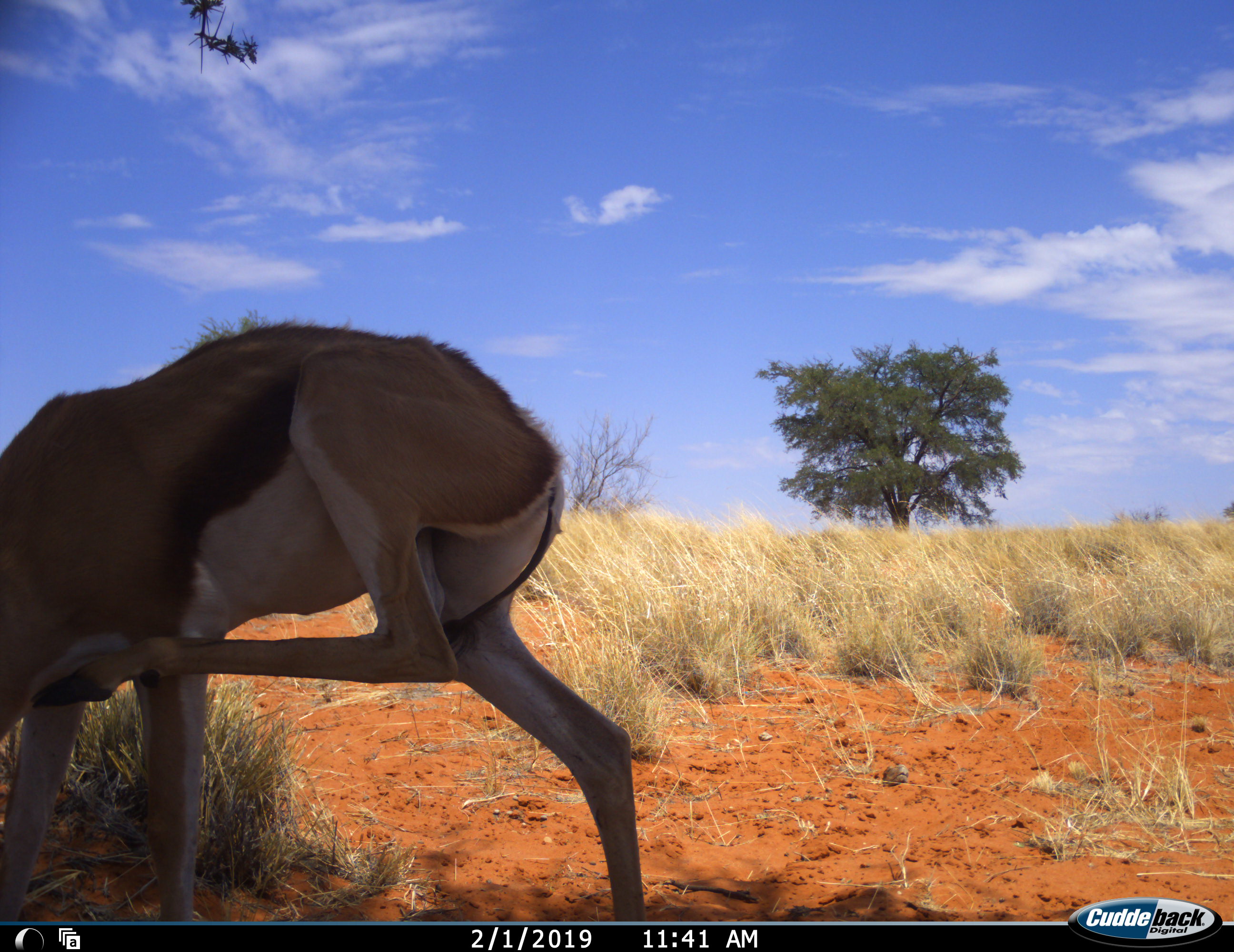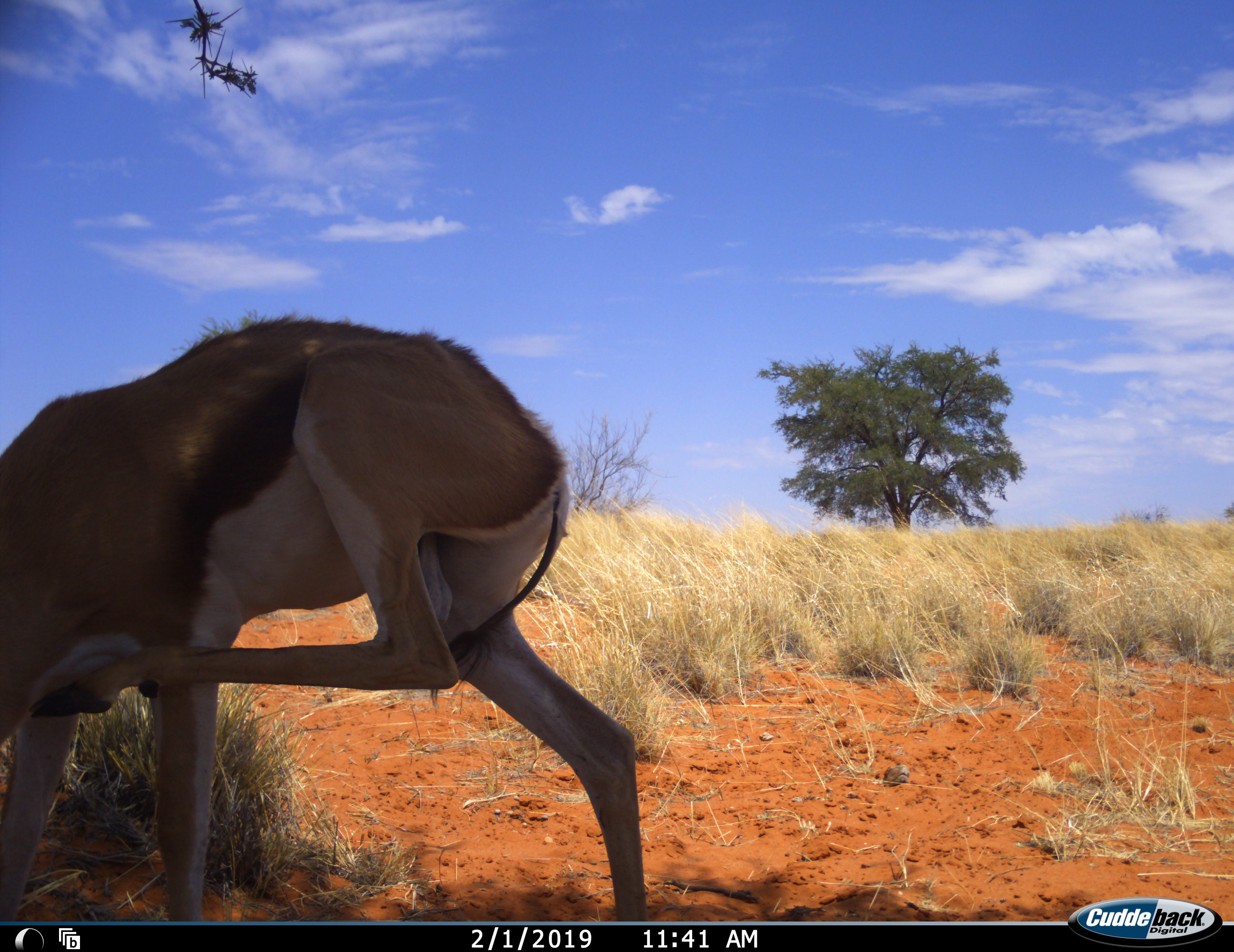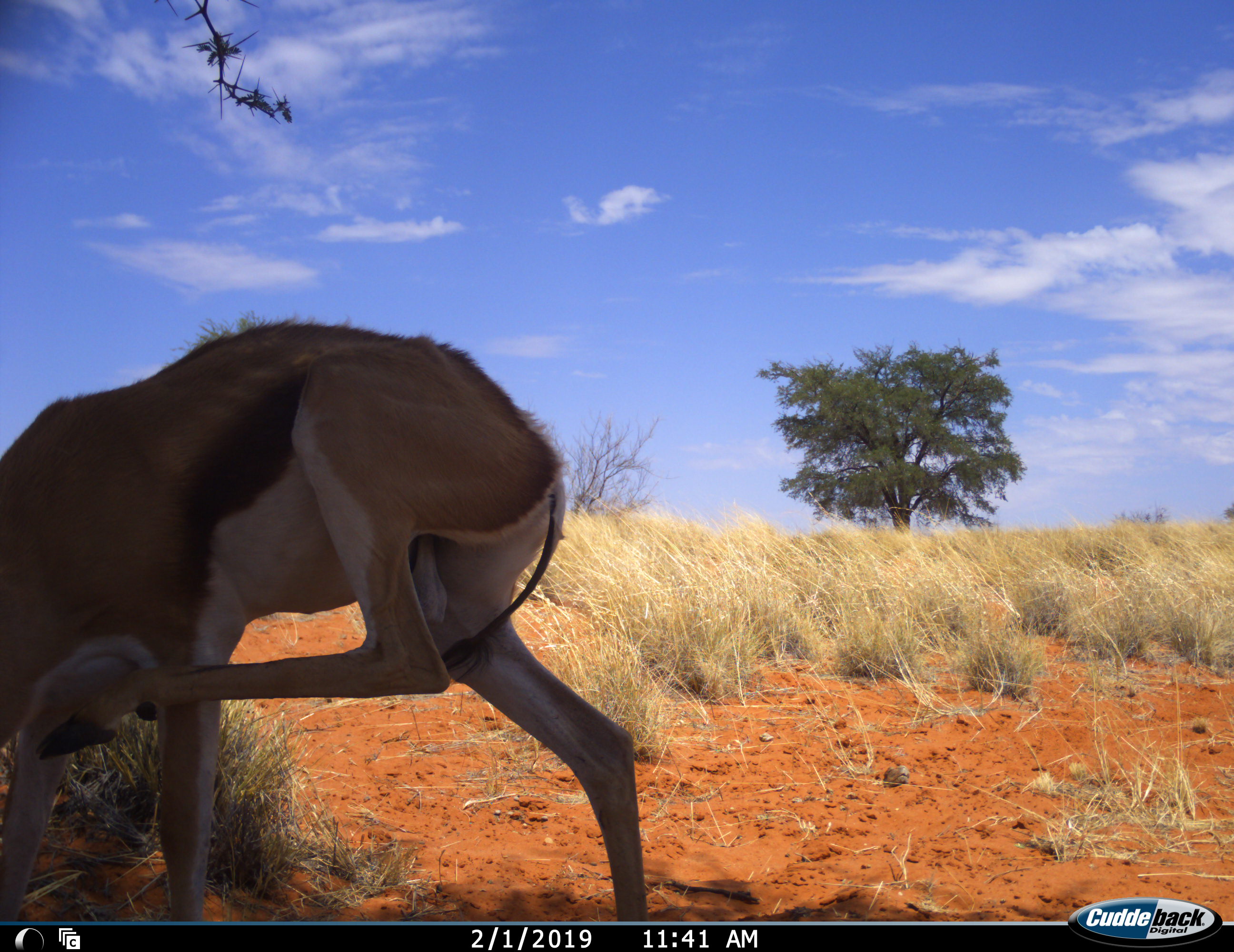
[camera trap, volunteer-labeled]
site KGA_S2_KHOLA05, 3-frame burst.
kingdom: Animalia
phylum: Chordata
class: Mammalia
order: Artiodactyla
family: Bovidae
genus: Antidorcas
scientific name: Antidorcas marsupialis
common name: springbok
Springbok (Antidorcas marsupialis), count 1. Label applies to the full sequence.